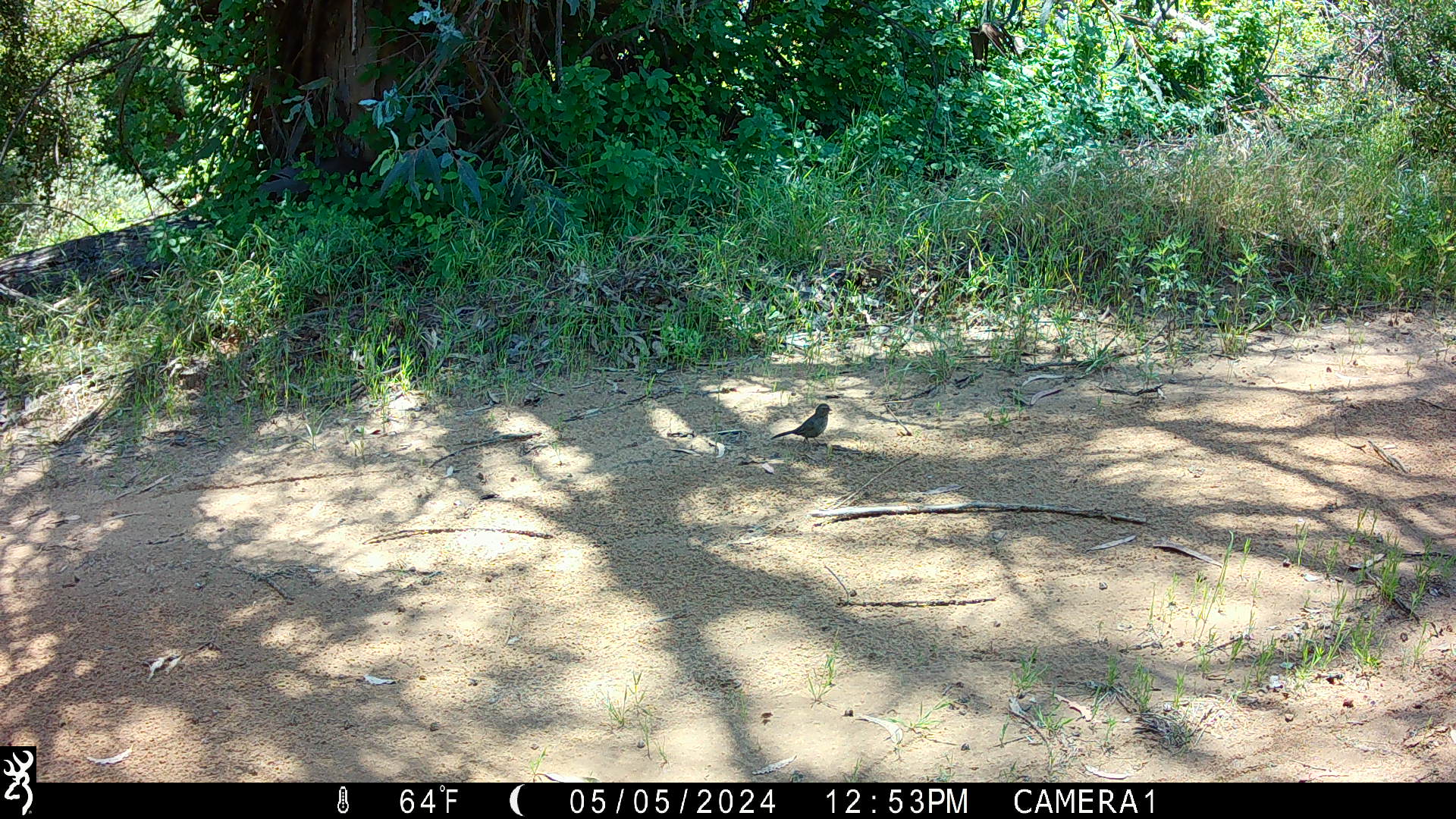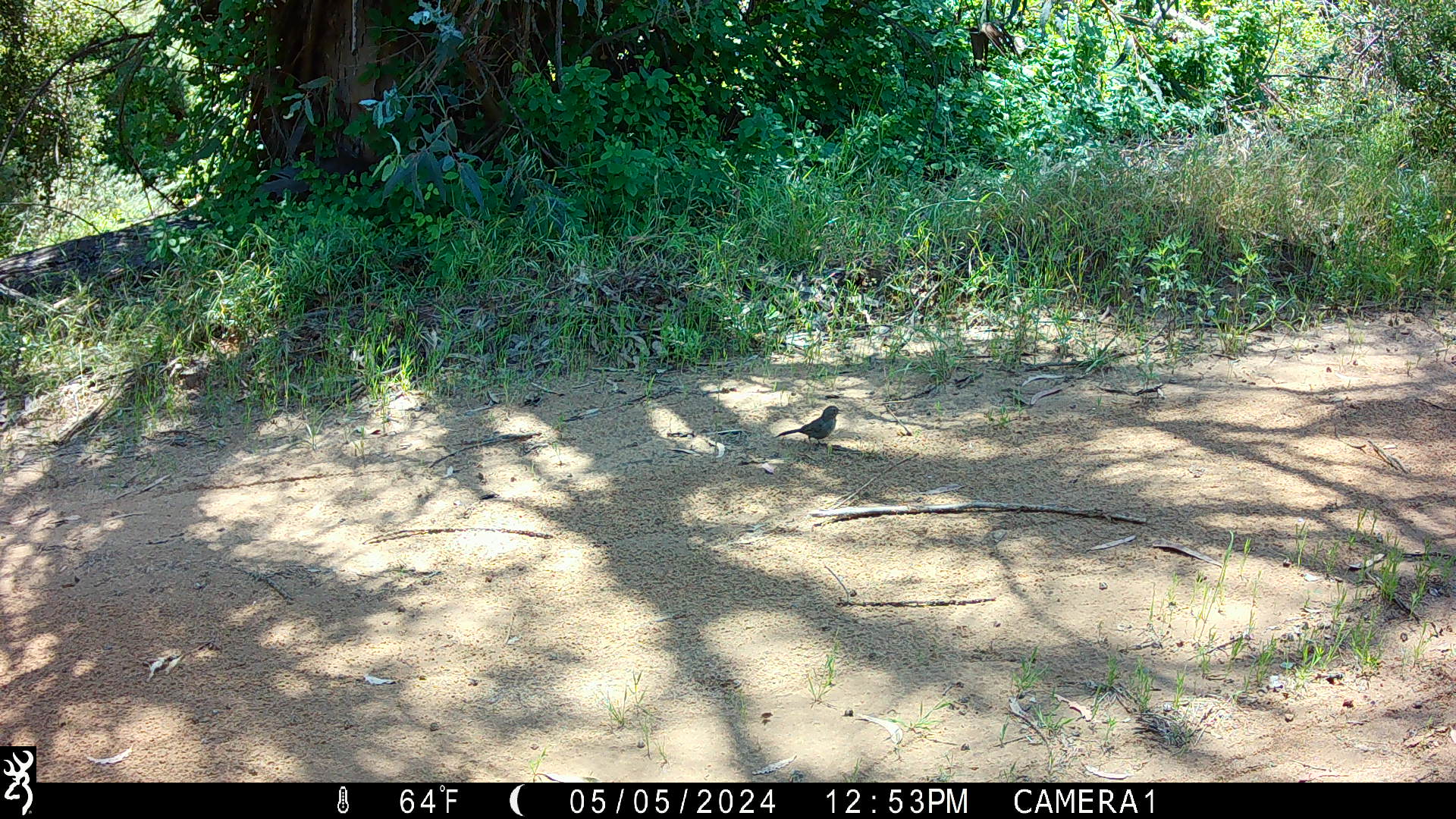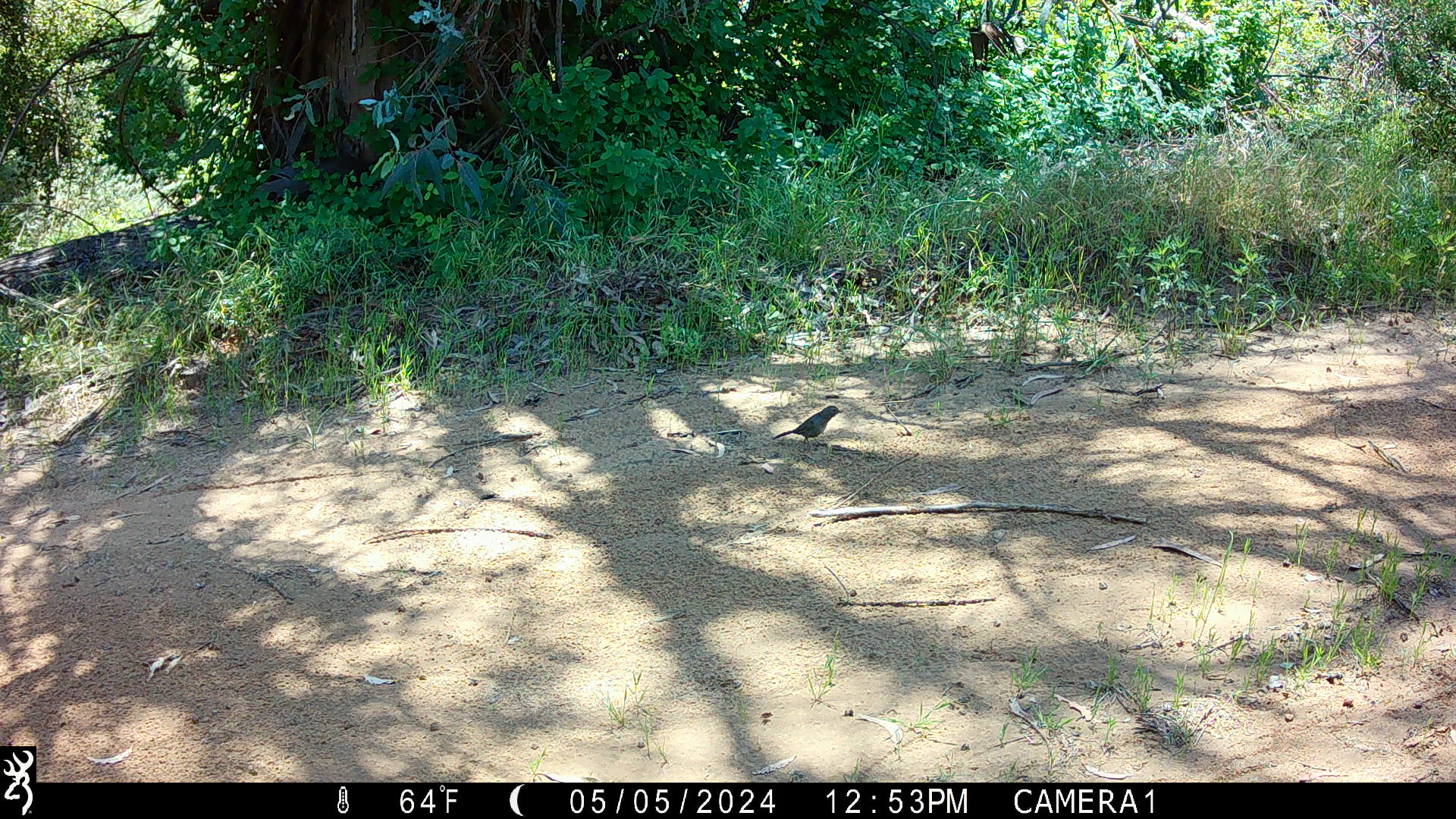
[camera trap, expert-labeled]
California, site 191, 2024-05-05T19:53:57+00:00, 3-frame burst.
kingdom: Animalia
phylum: Chordata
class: Aves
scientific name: Aves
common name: bird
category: unknown bird